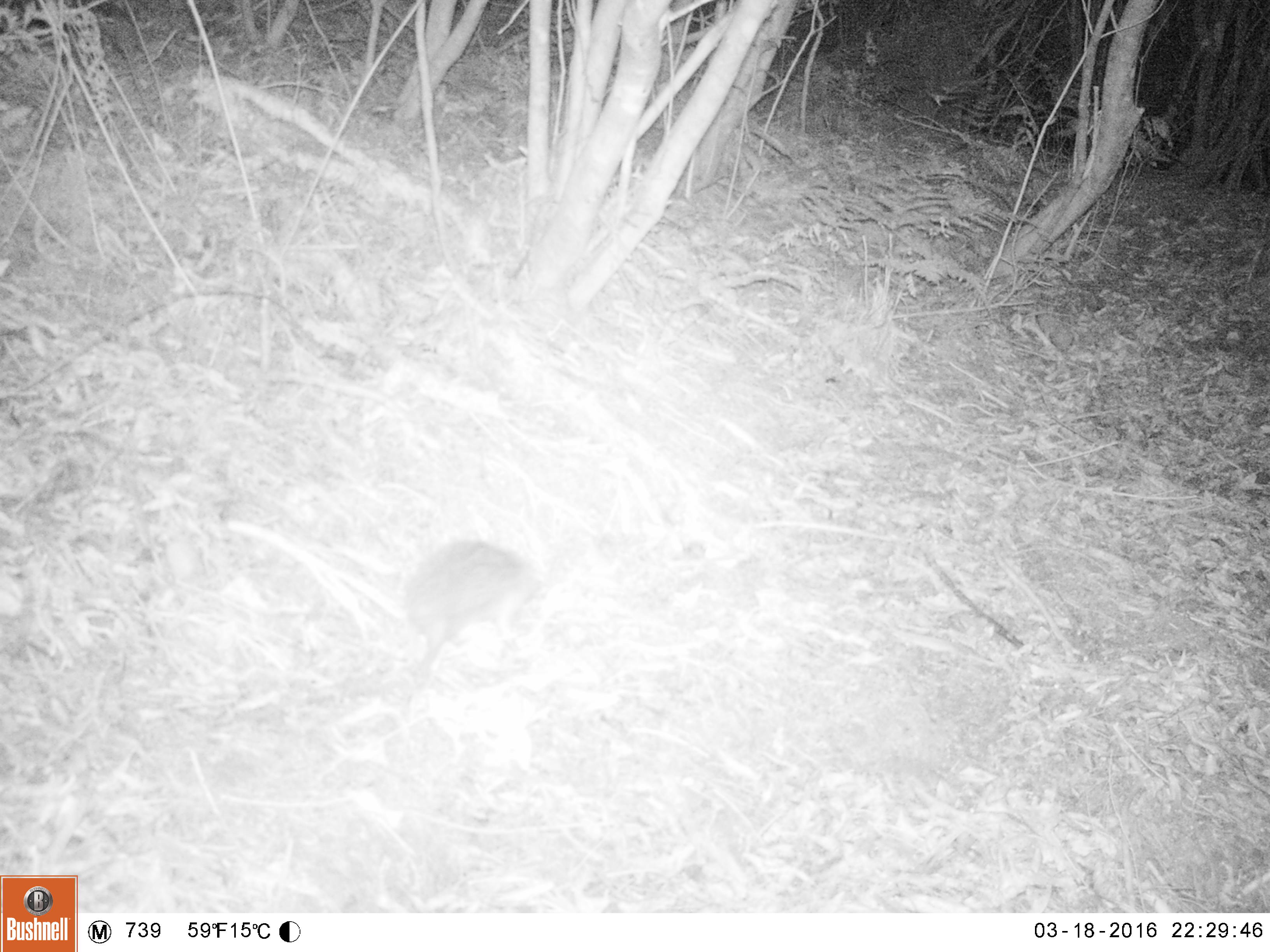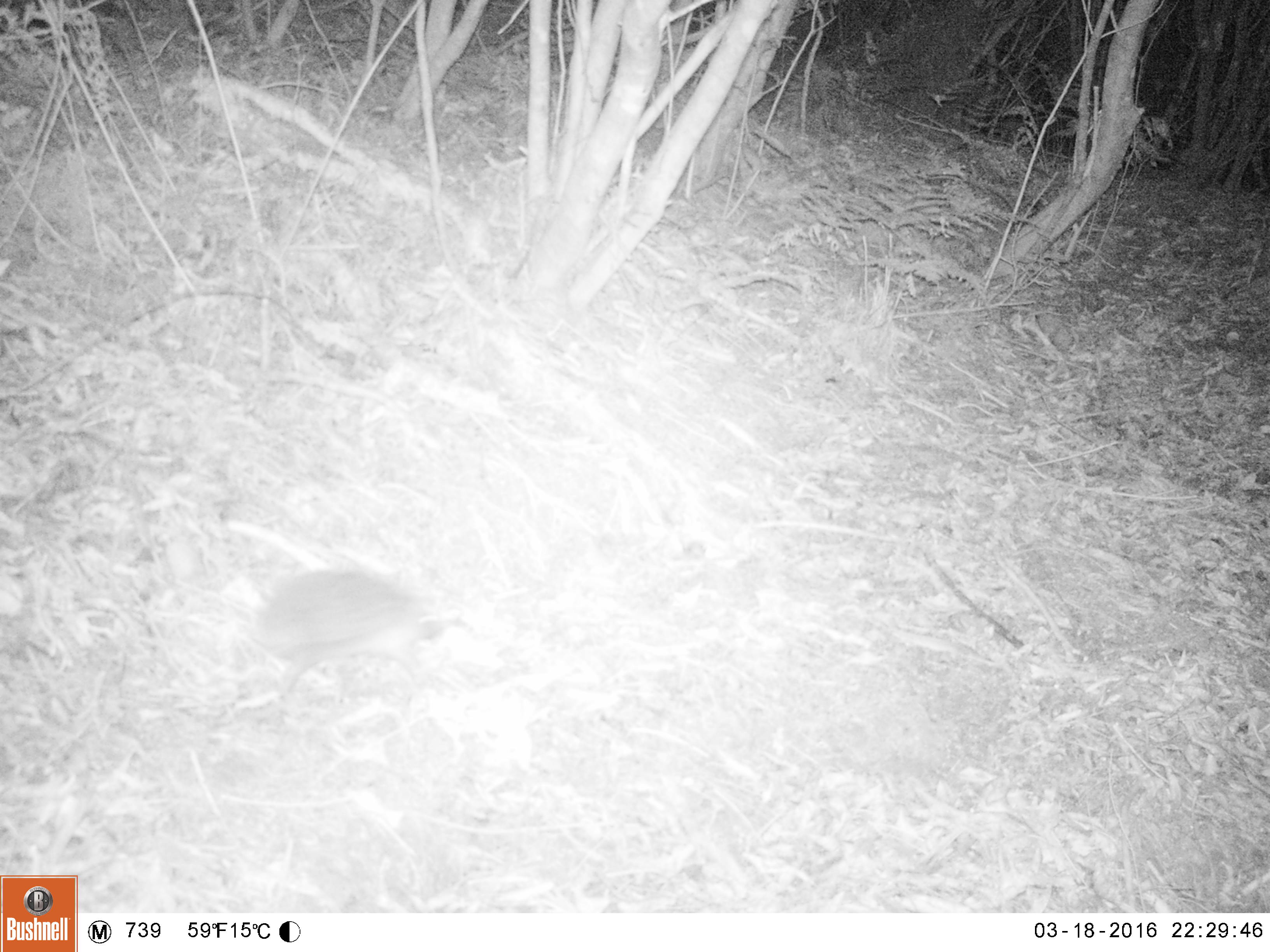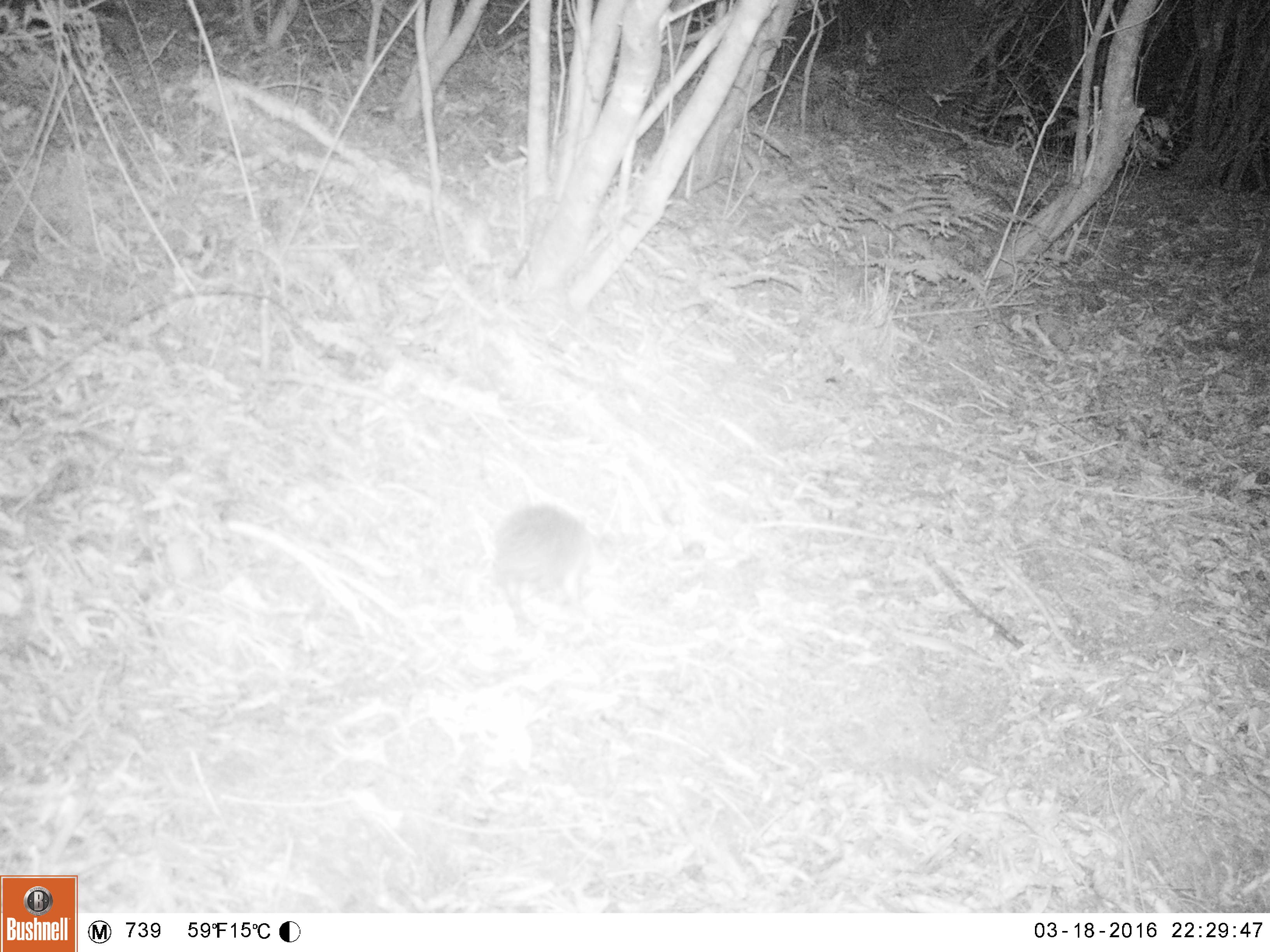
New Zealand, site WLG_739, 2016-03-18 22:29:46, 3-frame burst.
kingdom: Animalia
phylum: Chordata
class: Mammalia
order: Eulipotyphla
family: Erinaceidae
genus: Erinaceus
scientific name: Erinaceus europaeus europaeus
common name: european hedgehog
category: hedgehog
Hedgehog (european hedgehog) (Erinaceus europaeus europaeus).